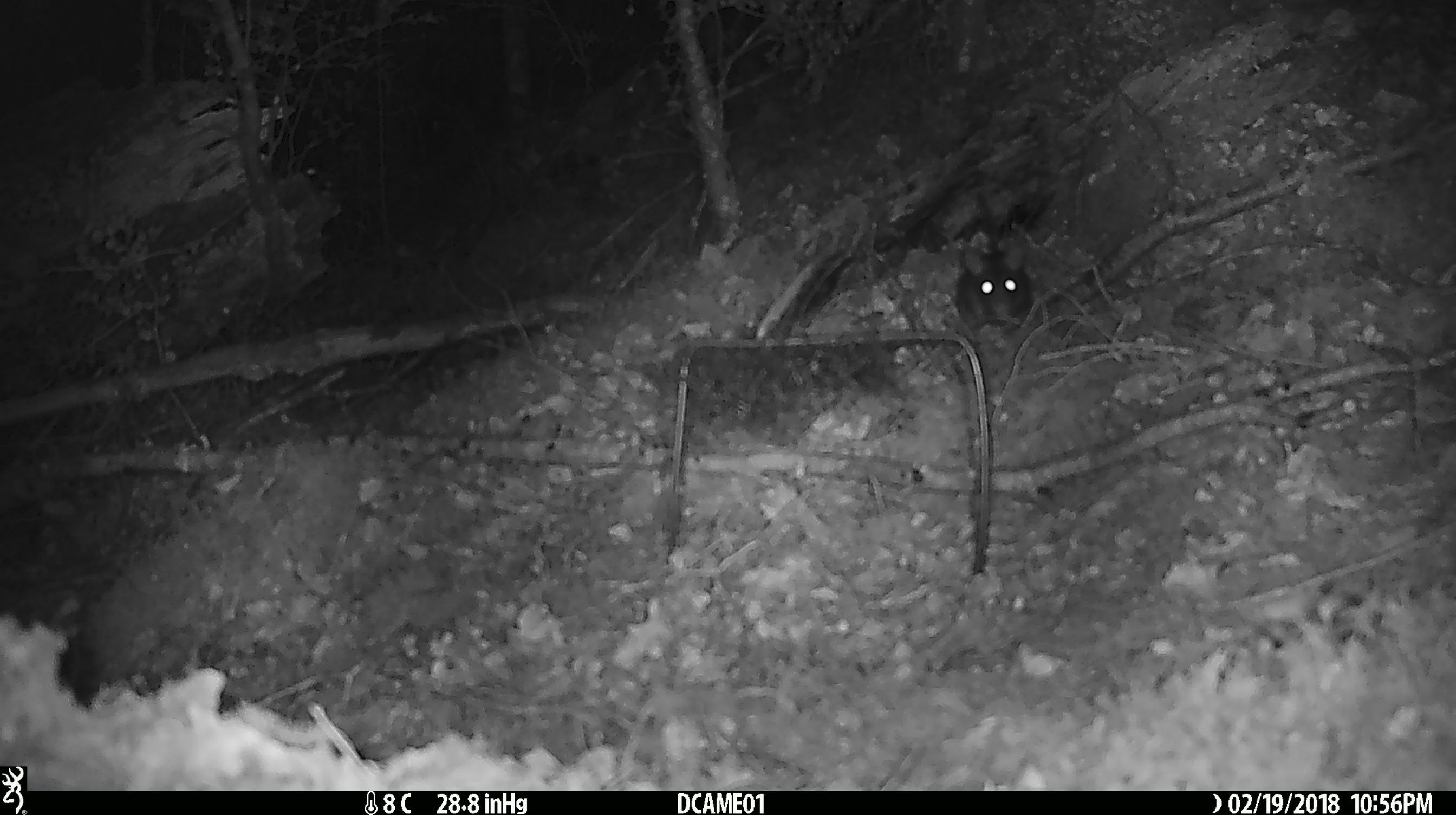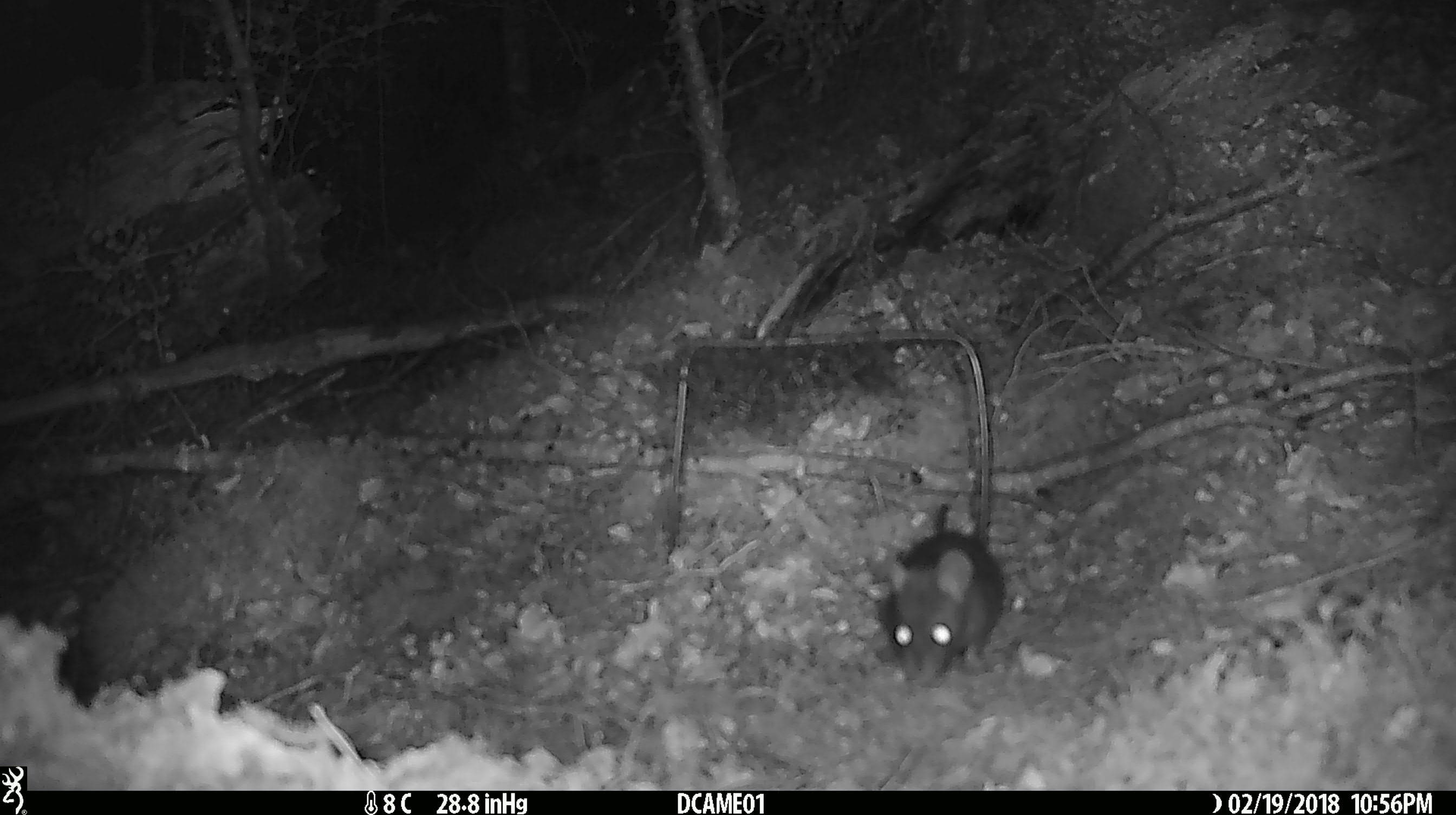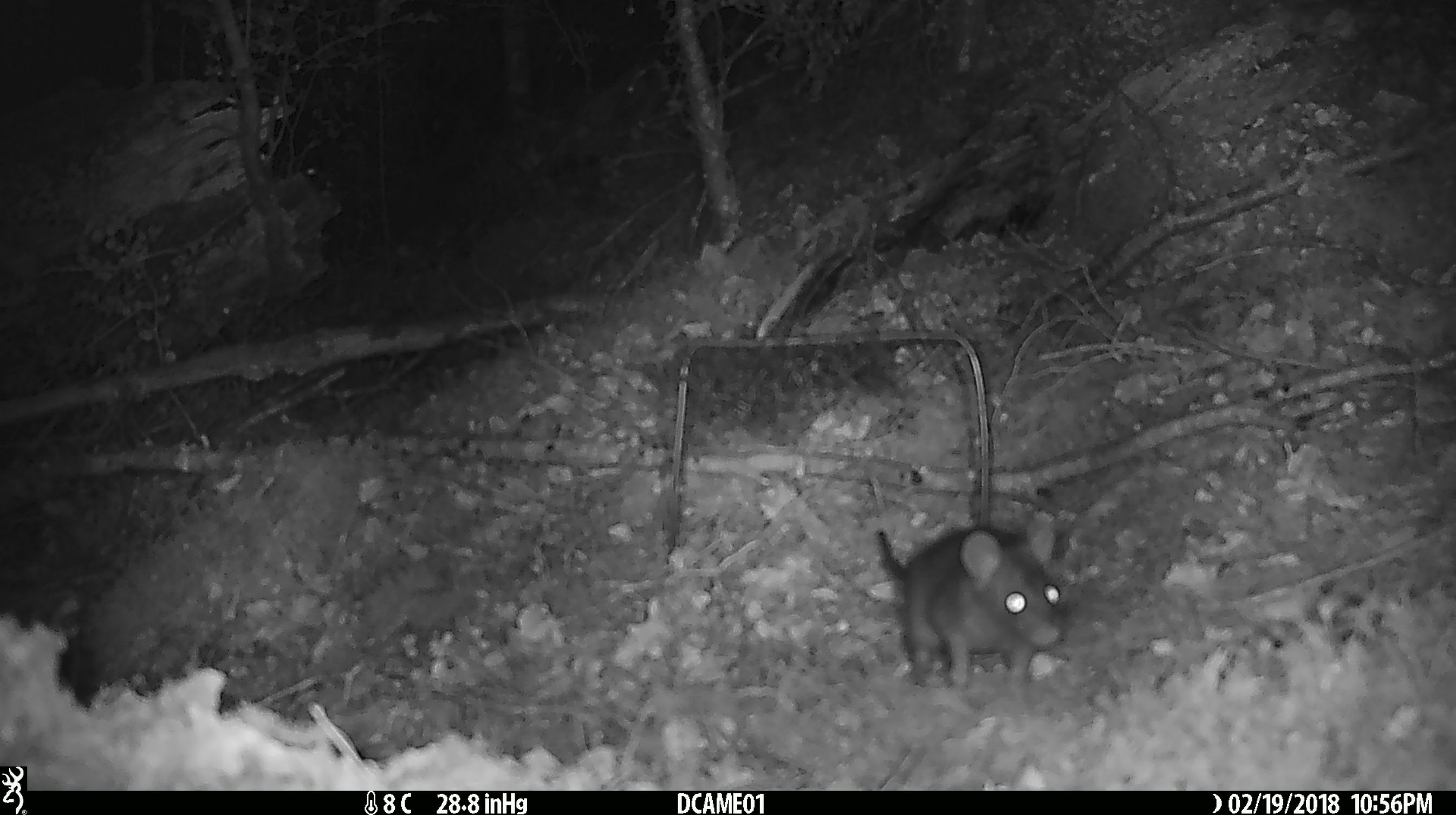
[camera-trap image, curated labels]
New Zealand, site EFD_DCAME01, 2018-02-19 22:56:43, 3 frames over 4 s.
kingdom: Animalia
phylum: Chordata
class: Mammalia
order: Rodentia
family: Muridae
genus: Rattus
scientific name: Rattus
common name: rat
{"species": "rat (Rattus)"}